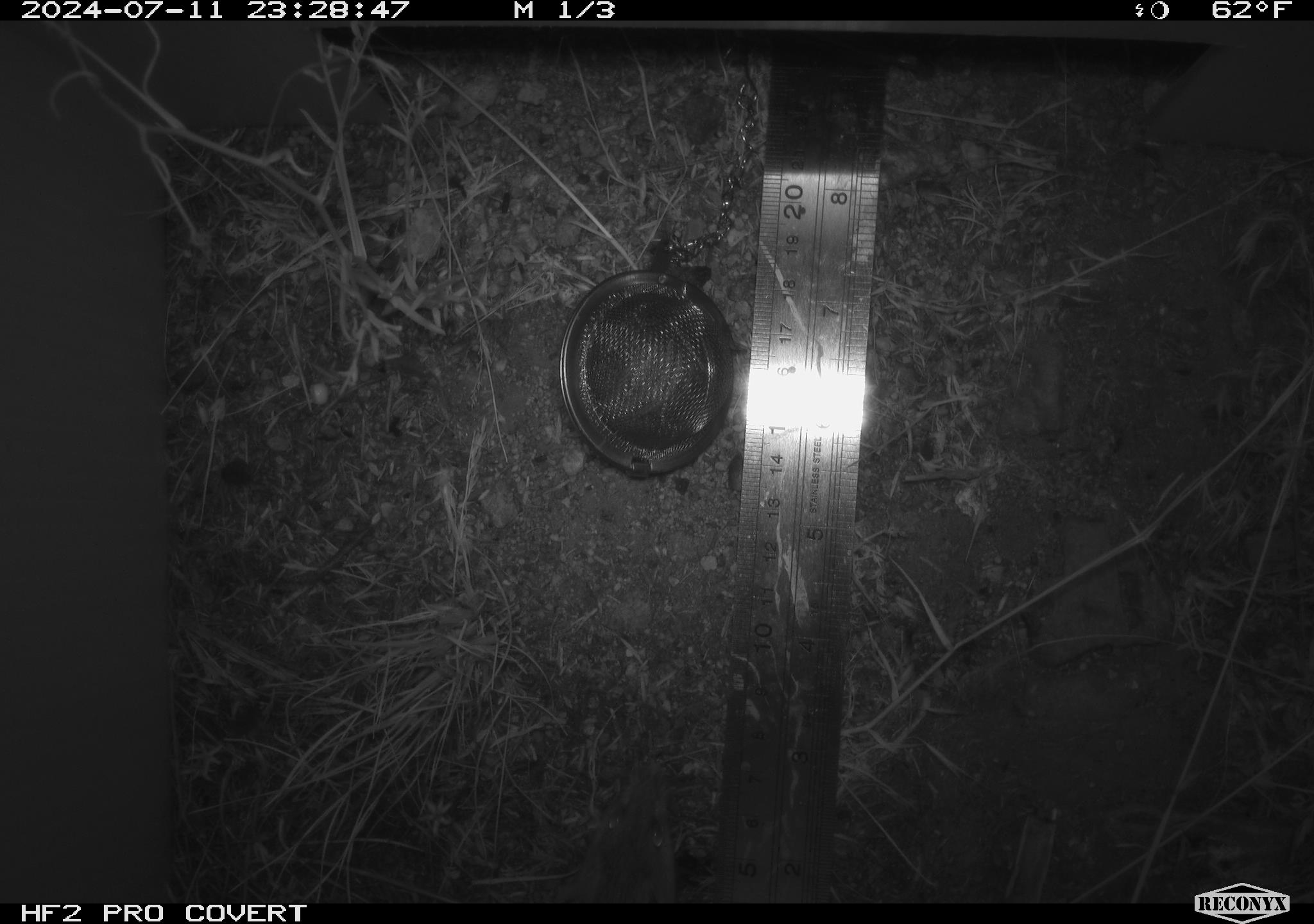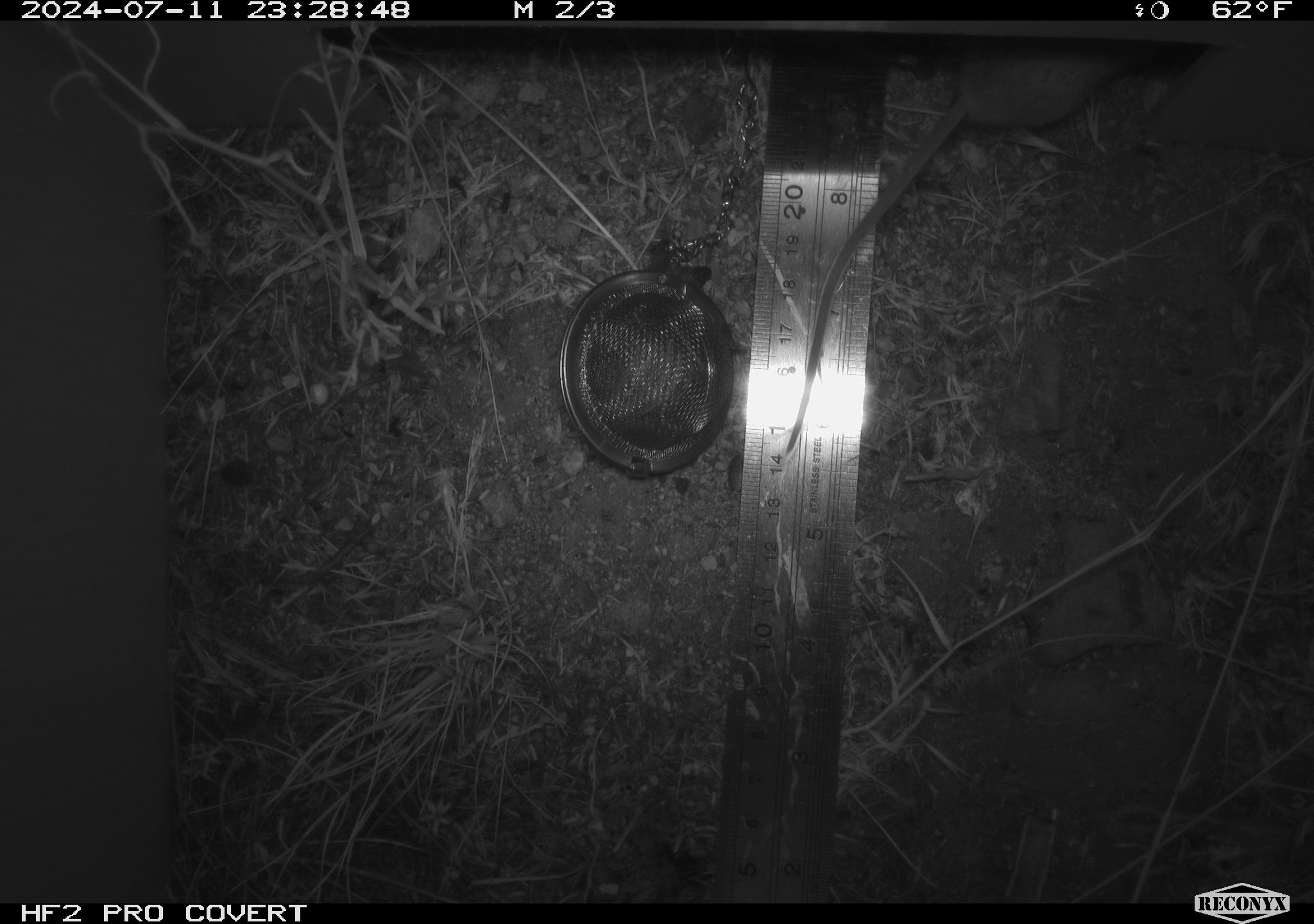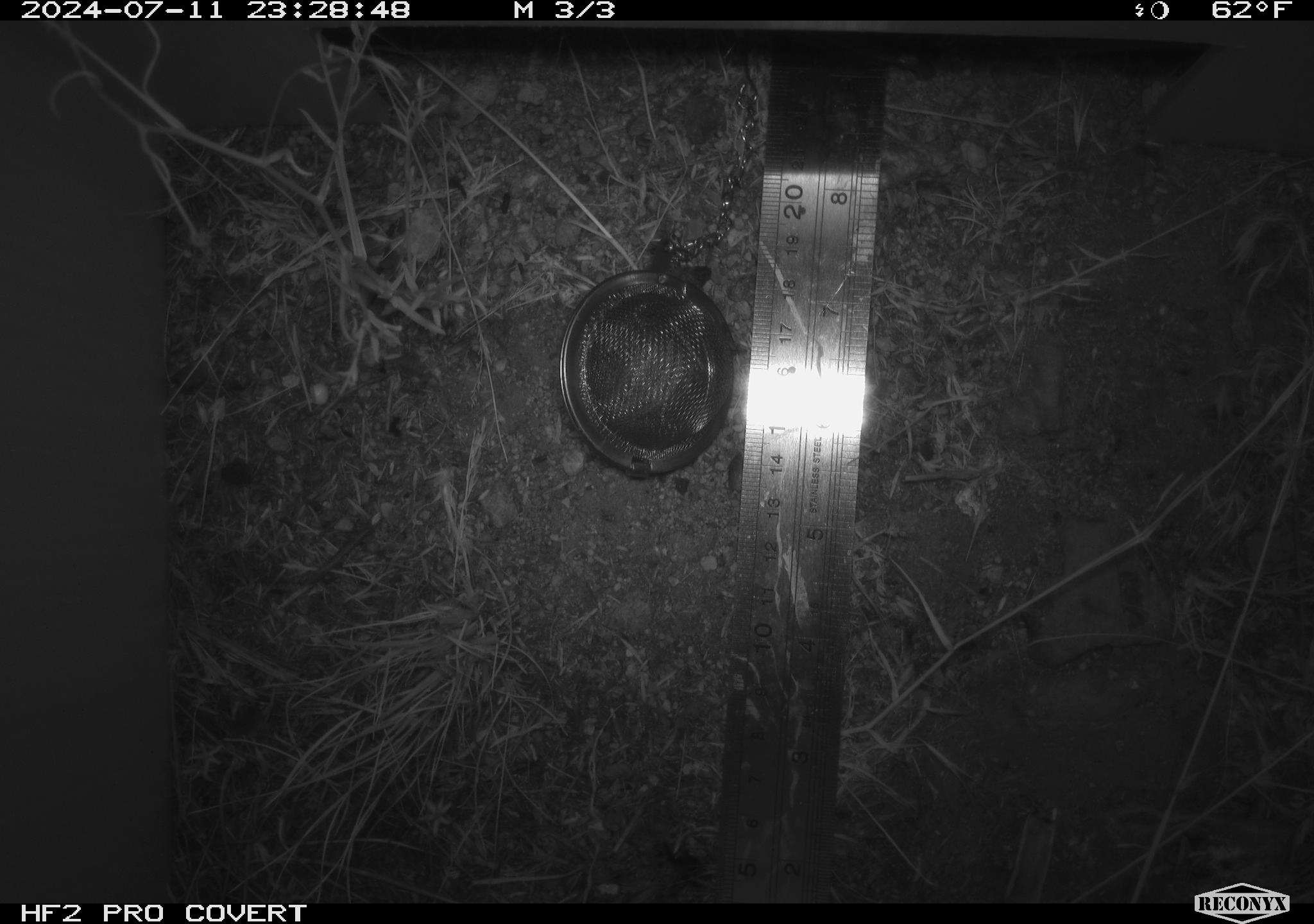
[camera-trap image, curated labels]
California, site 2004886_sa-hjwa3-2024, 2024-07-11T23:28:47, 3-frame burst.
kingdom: Animalia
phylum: Chordata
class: Mammalia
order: Rodentia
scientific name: Rodentia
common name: rodent